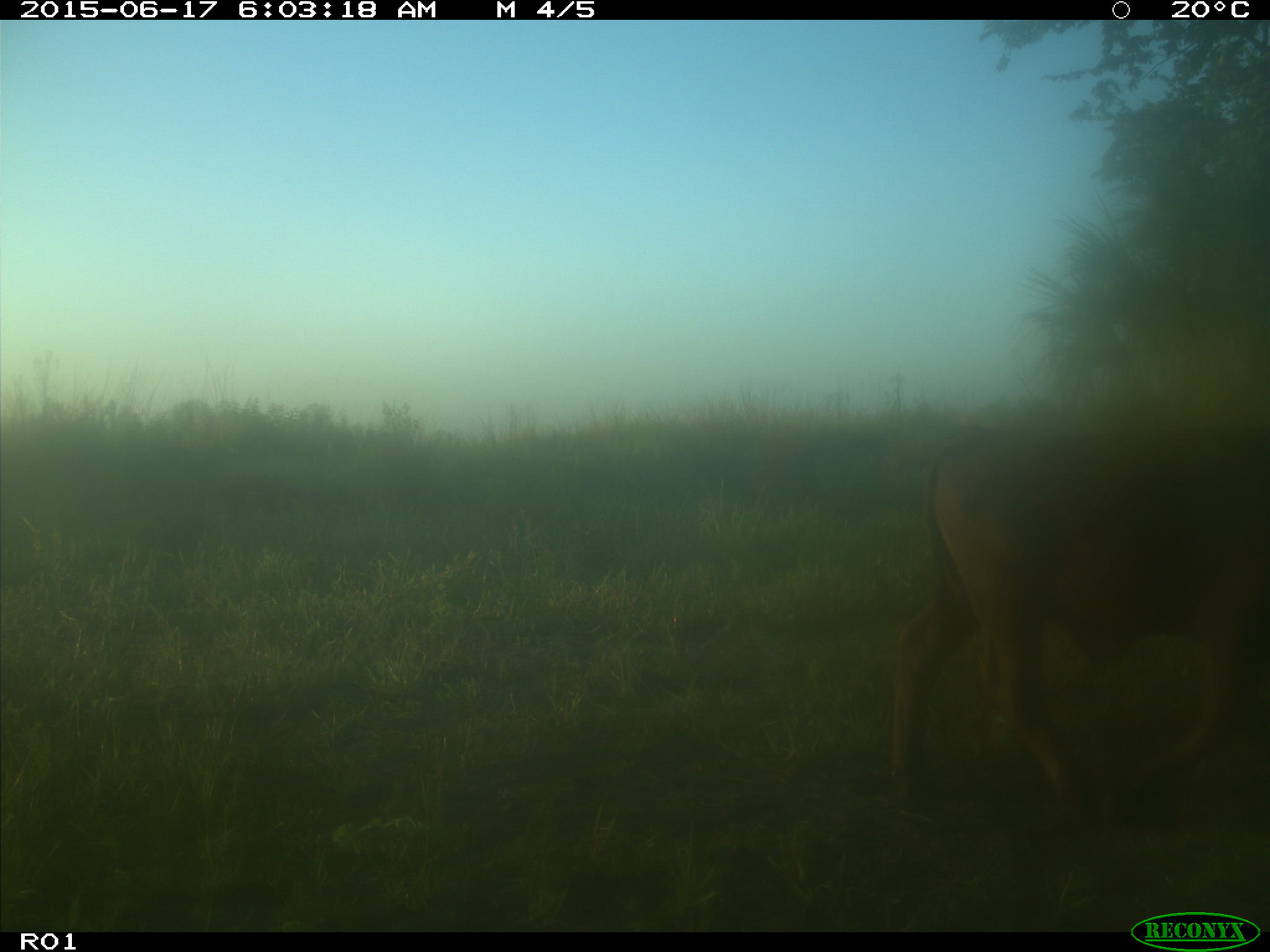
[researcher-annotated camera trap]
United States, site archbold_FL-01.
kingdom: Animalia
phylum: Chordata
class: Mammalia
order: Artiodactyla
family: Bovidae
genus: Bos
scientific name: Bos taurus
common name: domestic cow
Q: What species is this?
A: Bos taurus (domestic cow).